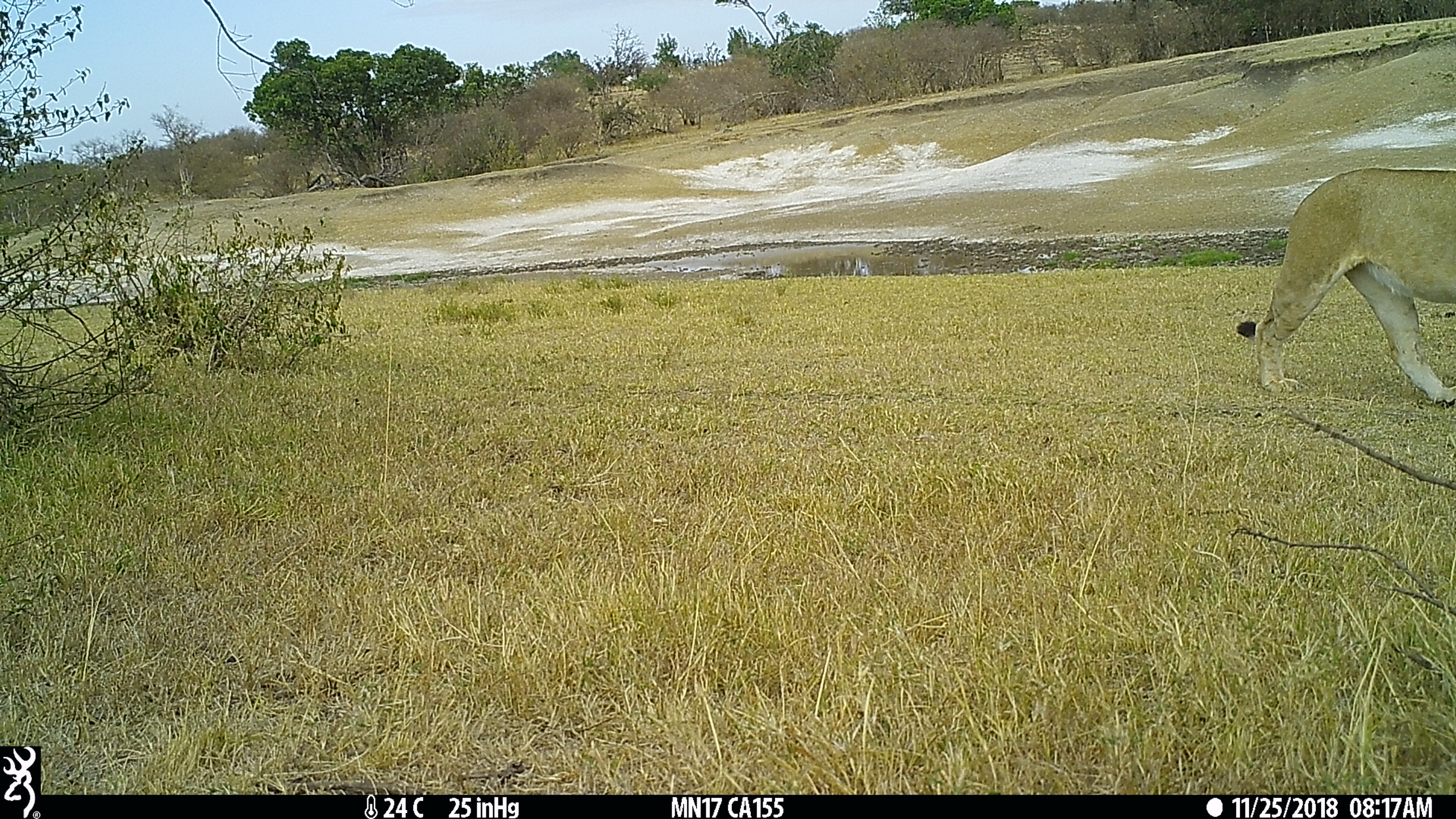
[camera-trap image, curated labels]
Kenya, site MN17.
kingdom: Animalia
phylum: Chordata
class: Mammalia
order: Carnivora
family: Felidae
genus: Panthera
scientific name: Panthera leo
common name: lion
Lion (Panthera leo).